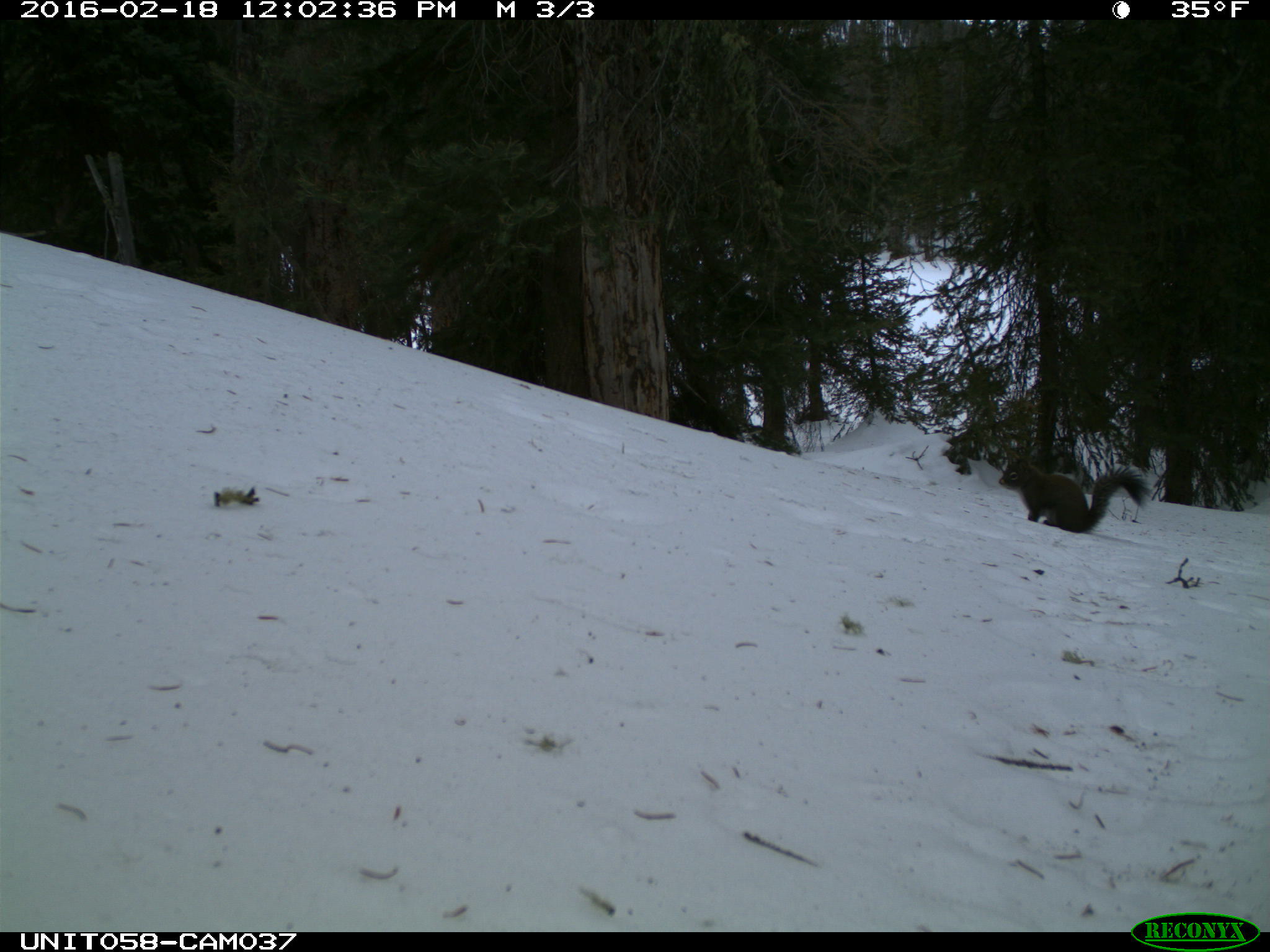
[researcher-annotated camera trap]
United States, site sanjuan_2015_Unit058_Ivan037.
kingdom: Animalia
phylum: Chordata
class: Mammalia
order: Rodentia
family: Sciuridae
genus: Tamiasciurus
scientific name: Tamiasciurus hudsonicus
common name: american red squirrel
Tamiasciurus hudsonicus (american red squirrel).